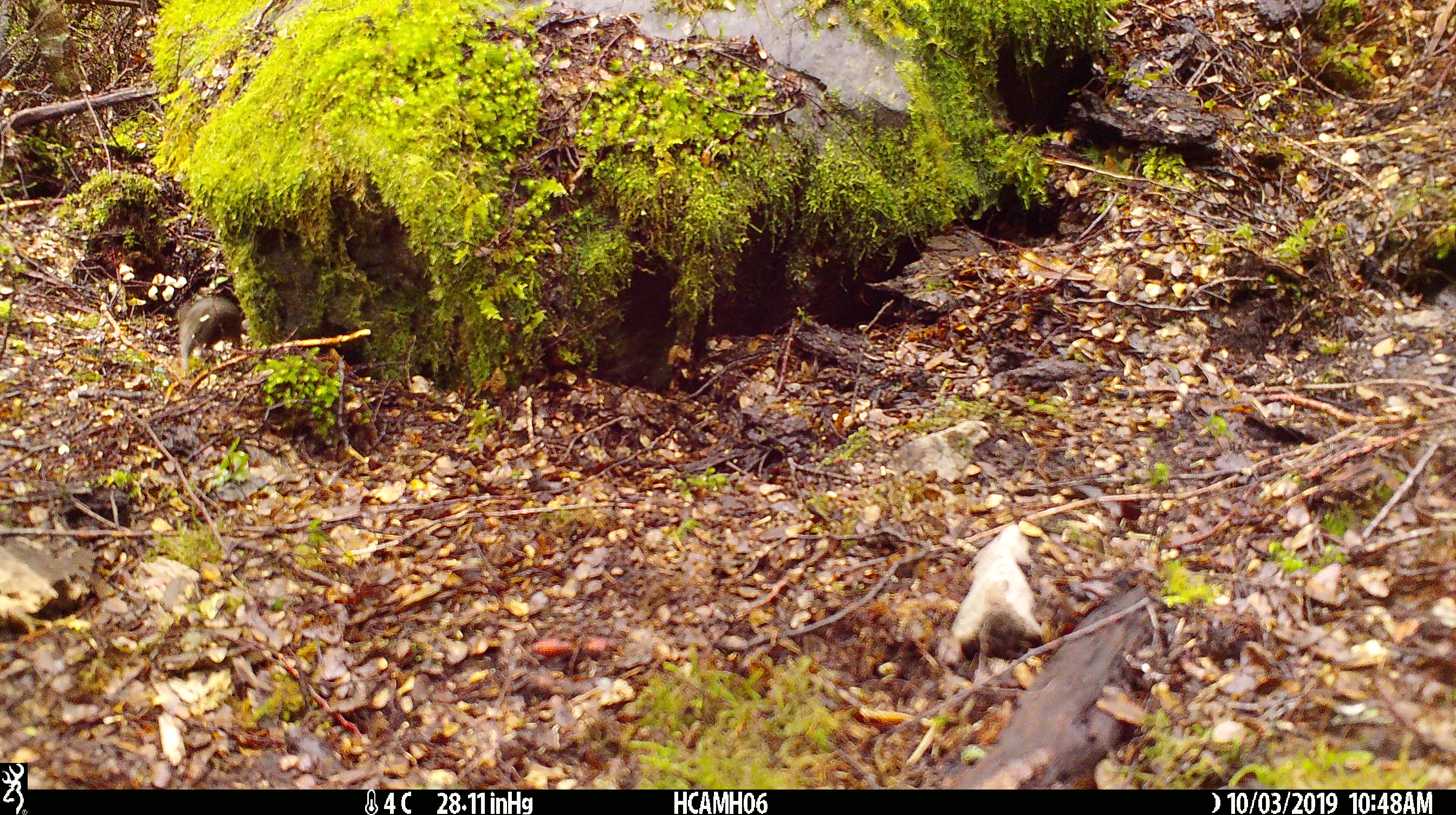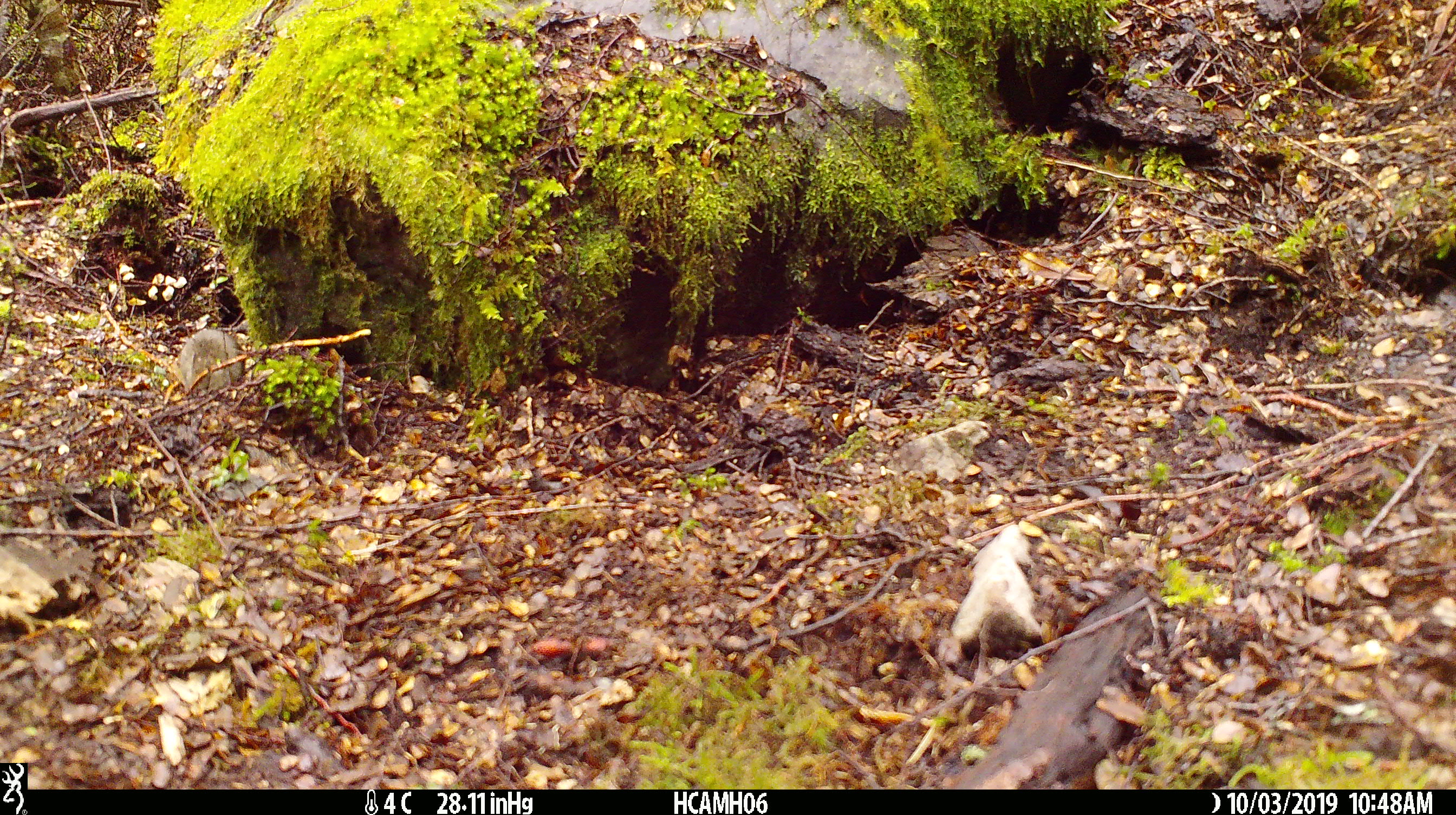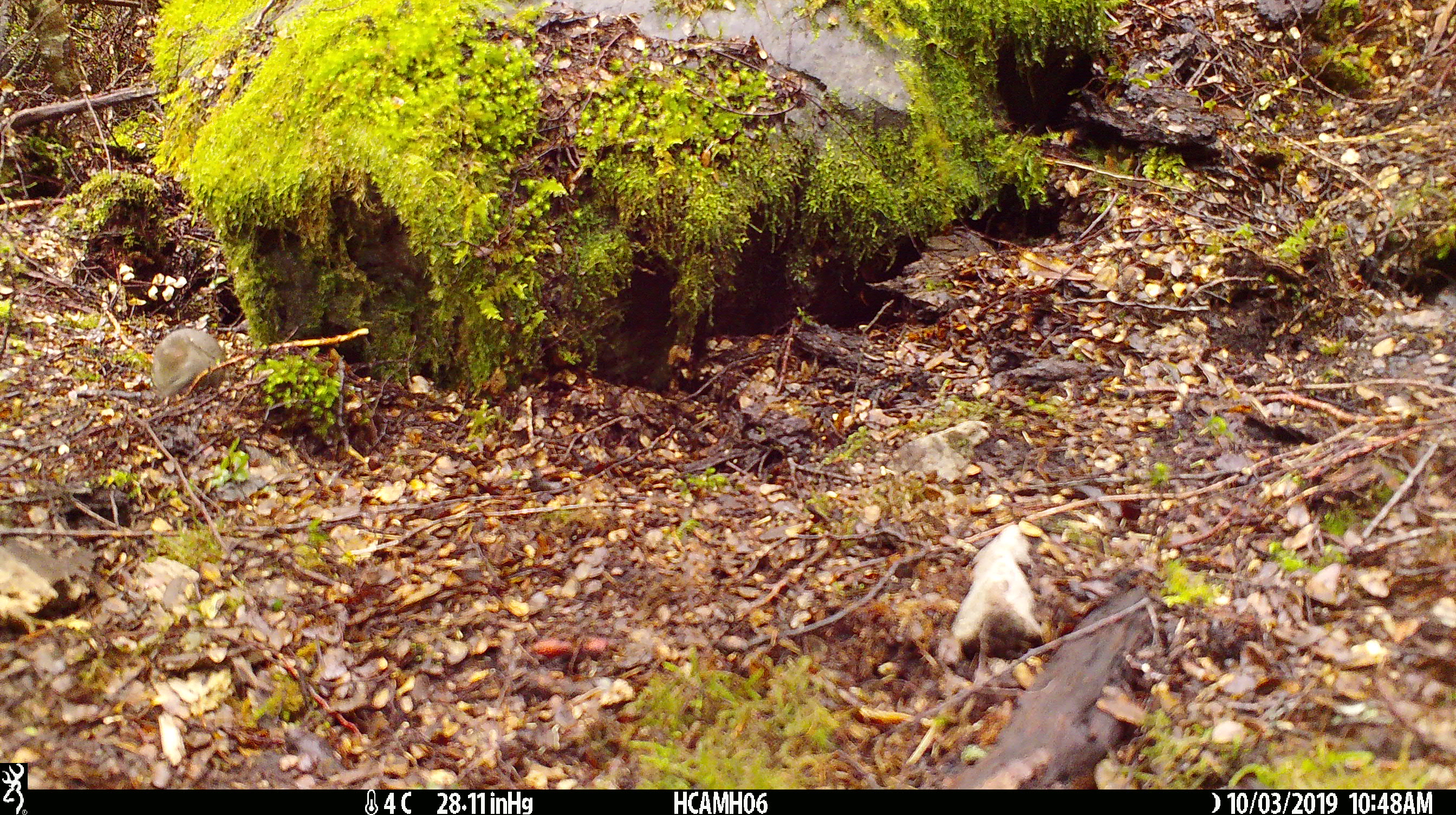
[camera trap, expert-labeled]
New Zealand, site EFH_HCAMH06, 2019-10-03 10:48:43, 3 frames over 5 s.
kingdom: Animalia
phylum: Chordata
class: Mammalia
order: Rodentia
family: Muridae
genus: Mus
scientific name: Mus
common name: mouse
Mouse (Mus).